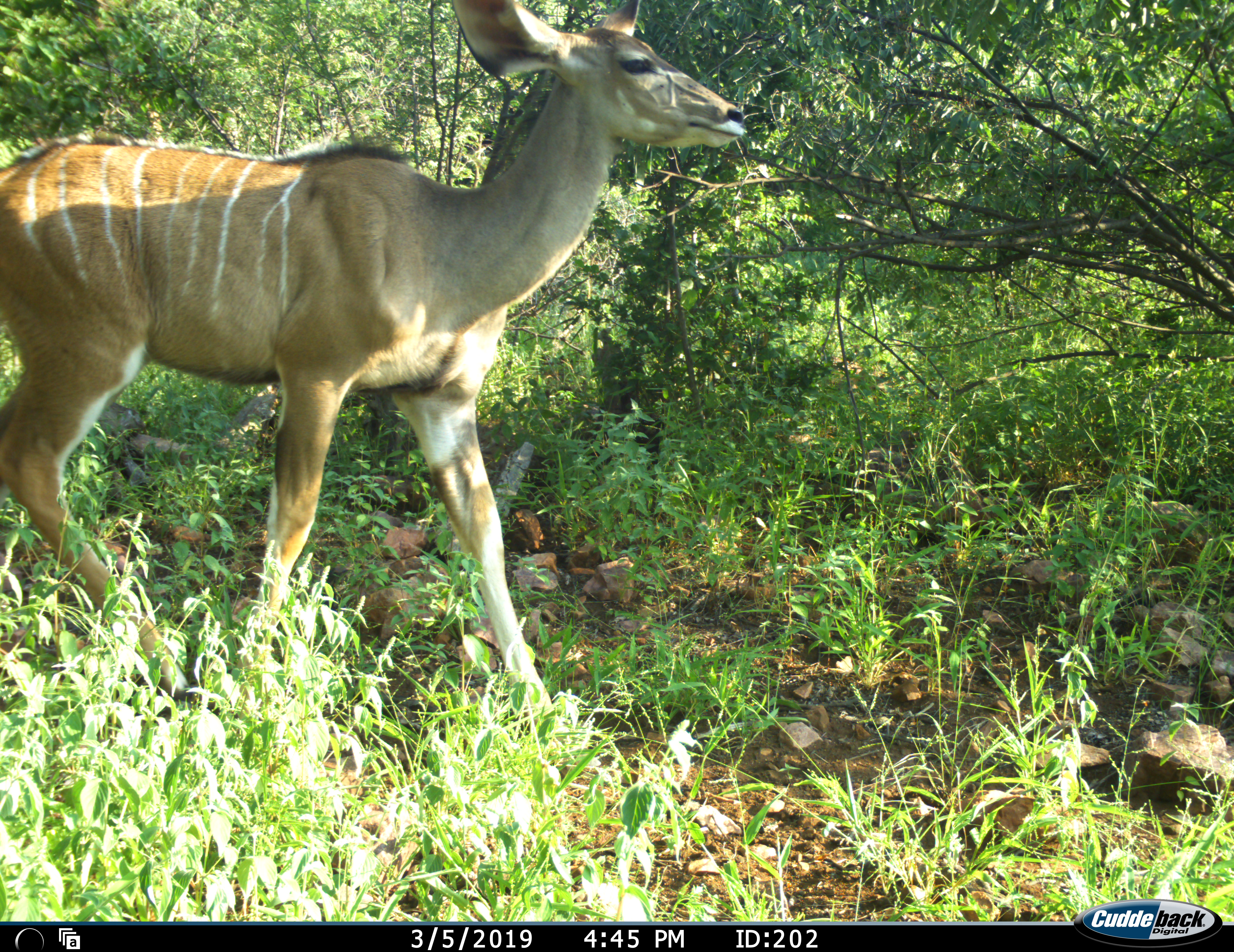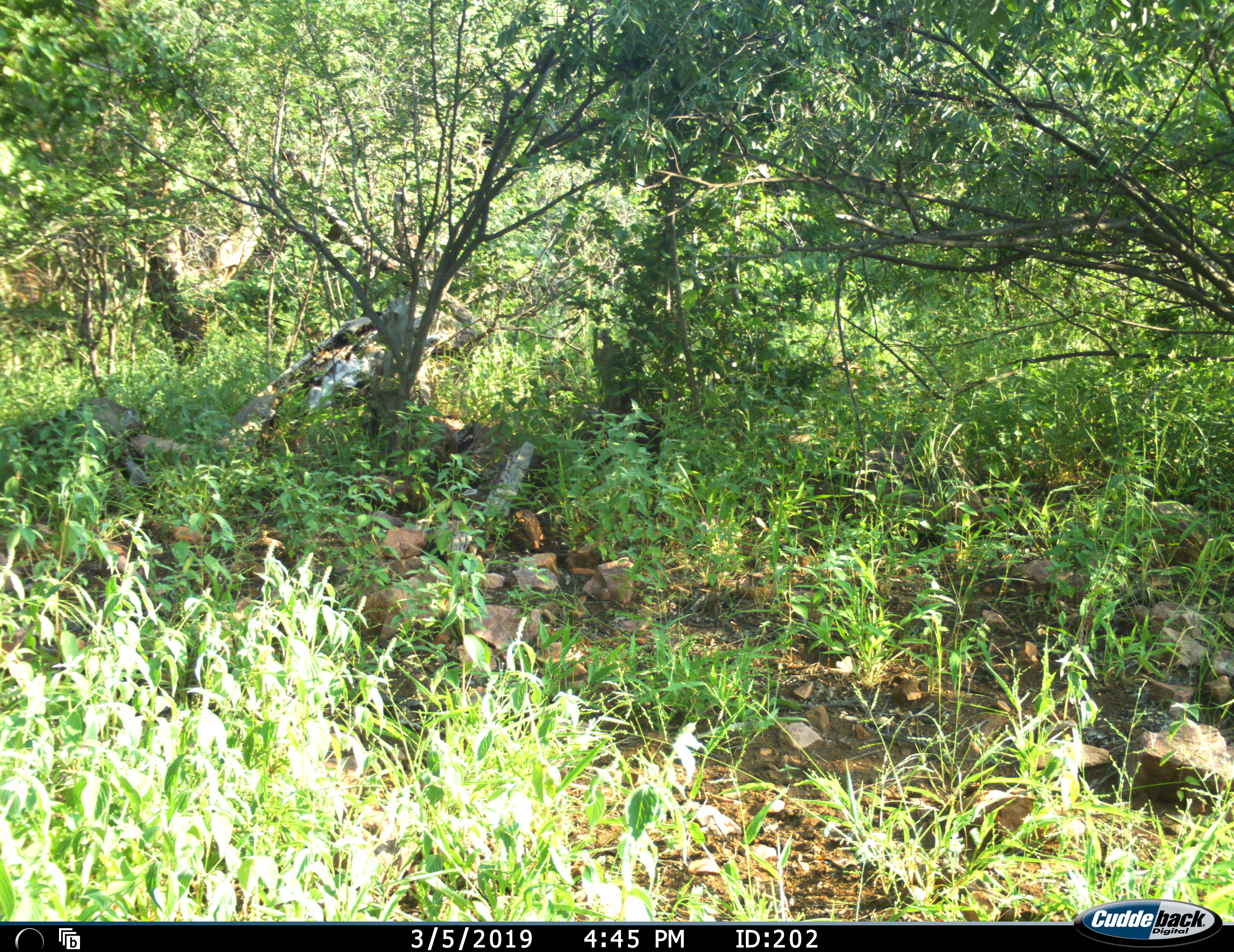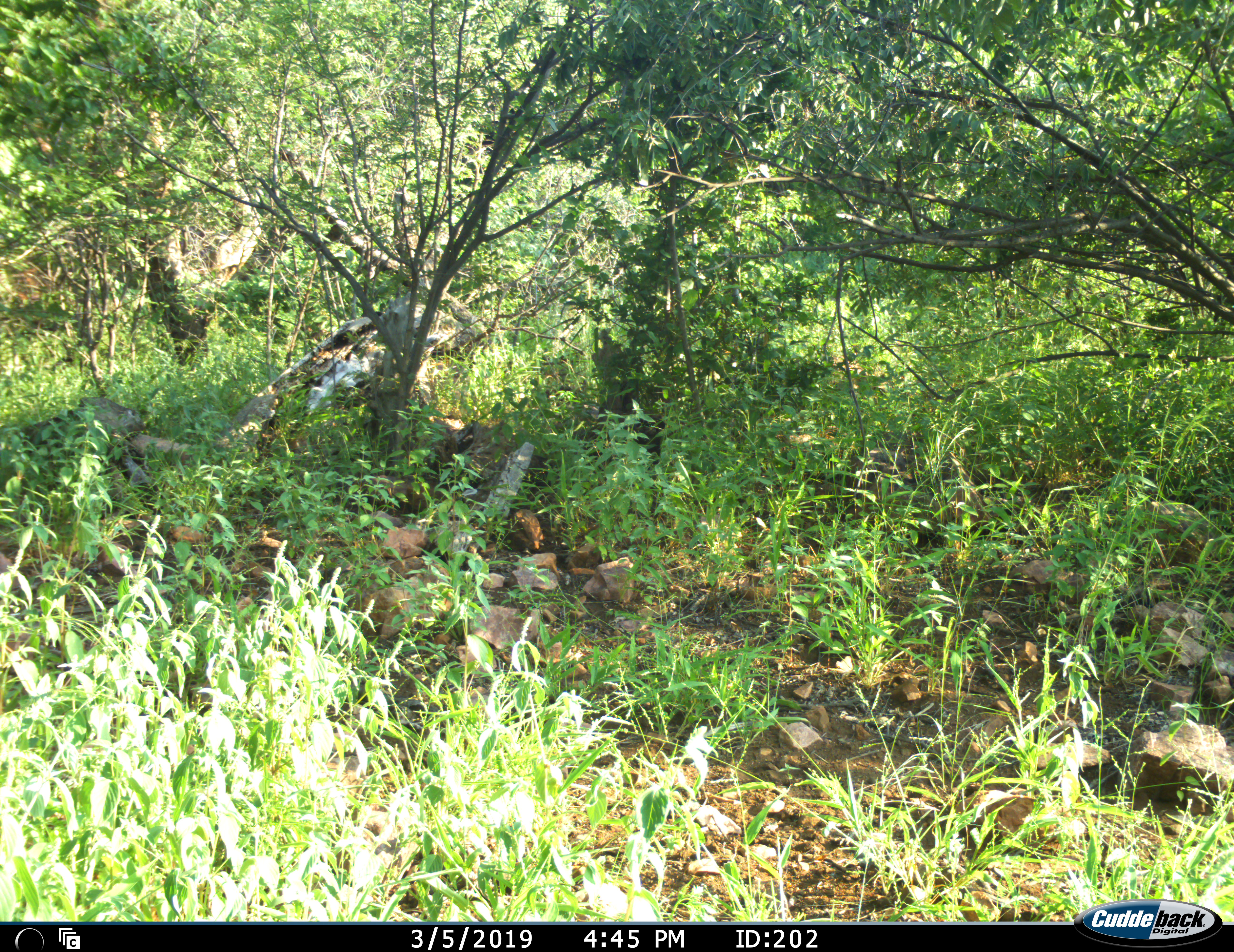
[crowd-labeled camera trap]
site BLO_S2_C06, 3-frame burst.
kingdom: Animalia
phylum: Chordata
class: Mammalia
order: Artiodactyla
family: Bovidae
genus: Tragelaphus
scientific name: Tragelaphus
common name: kudu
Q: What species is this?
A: Kudu (Tragelaphus).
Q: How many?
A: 1.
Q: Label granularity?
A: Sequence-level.